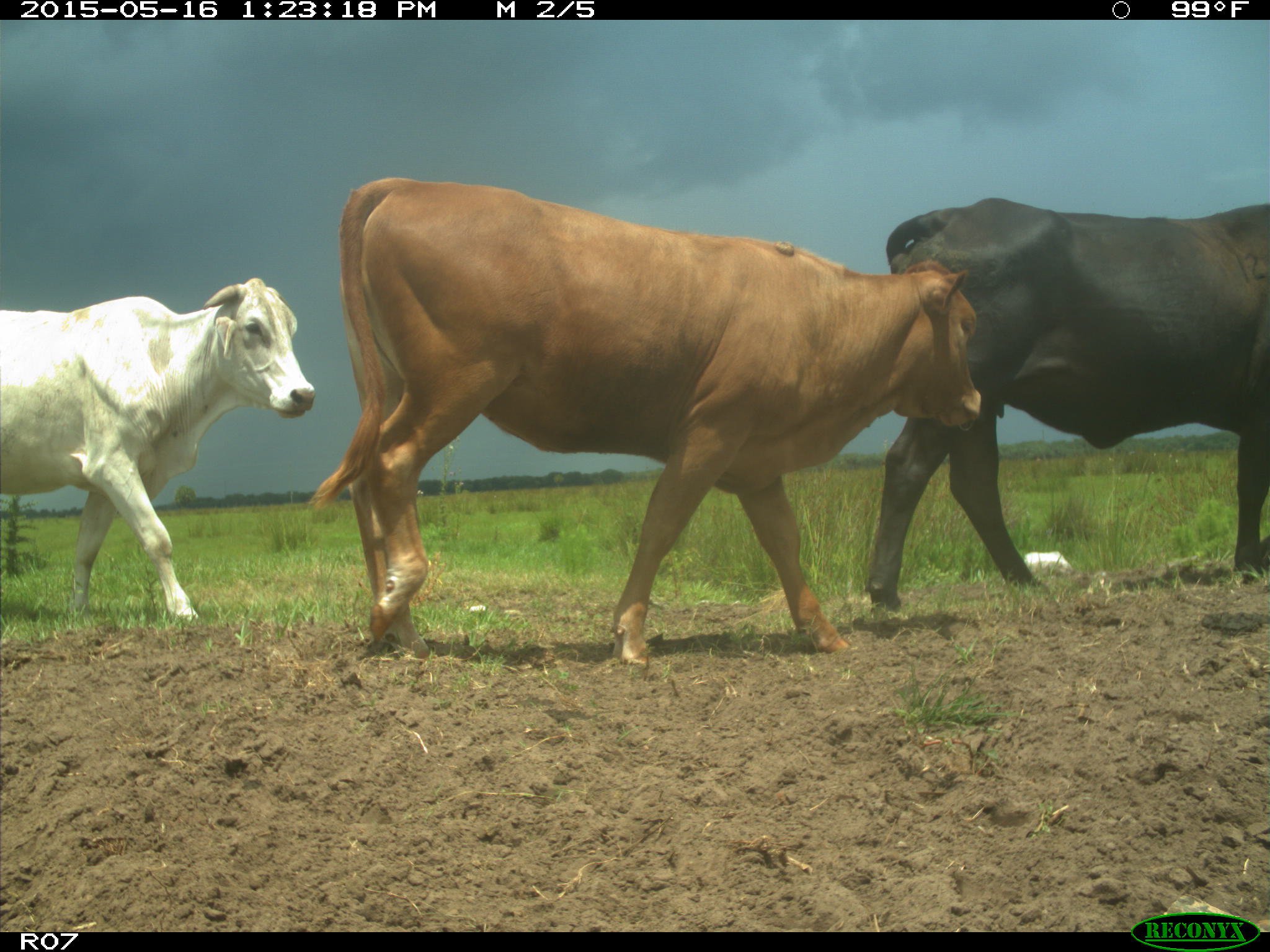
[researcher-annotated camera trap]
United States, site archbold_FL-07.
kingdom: Animalia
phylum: Chordata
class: Mammalia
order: Artiodactyla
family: Bovidae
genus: Bos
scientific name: Bos taurus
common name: domestic cow